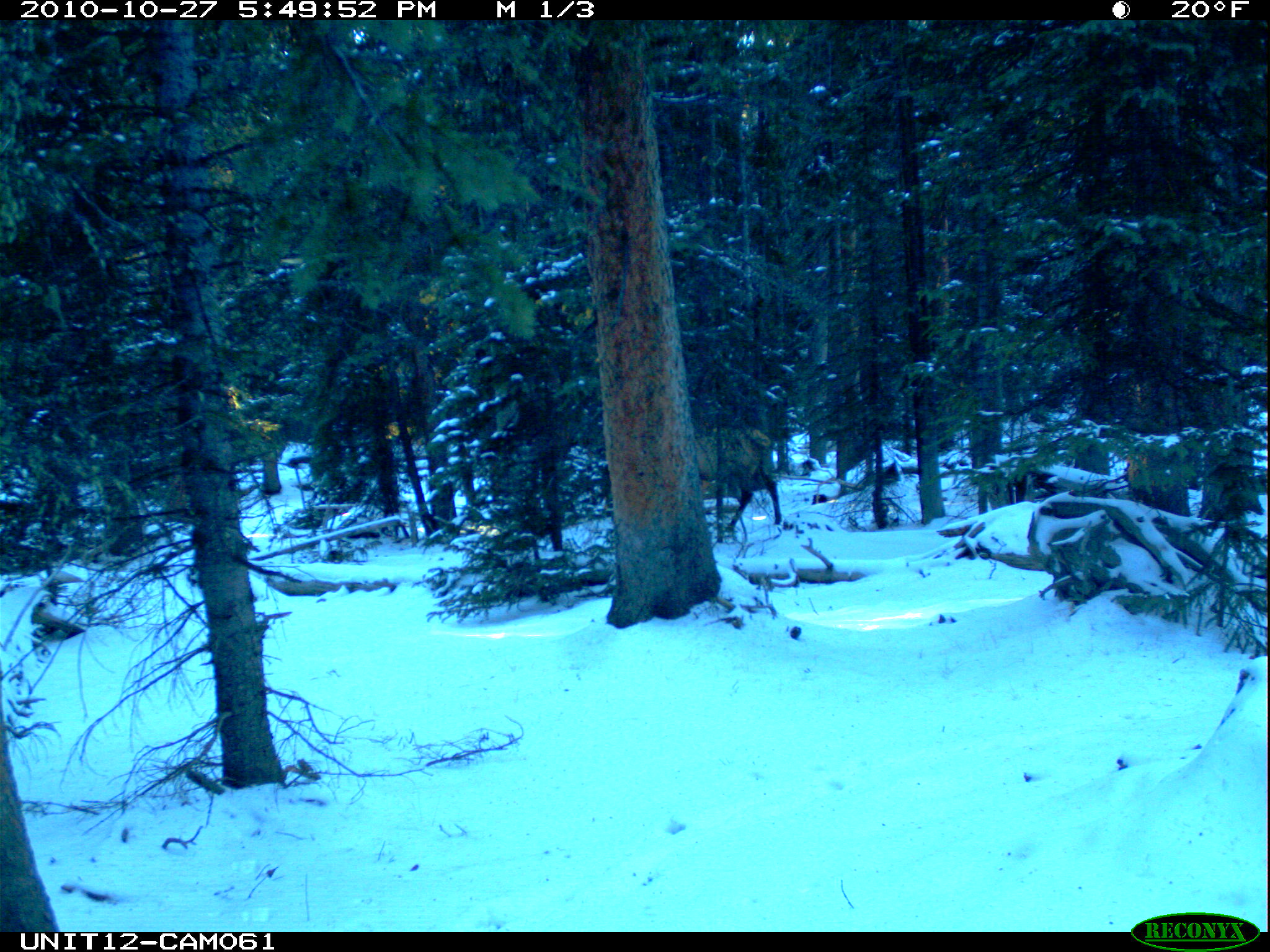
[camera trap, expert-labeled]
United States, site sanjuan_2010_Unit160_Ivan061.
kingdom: Animalia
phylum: Chordata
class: Mammalia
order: Artiodactyla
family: Cervidae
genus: Cervus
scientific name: Cervus elaphus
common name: red deer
Cervus elaphus (red deer).